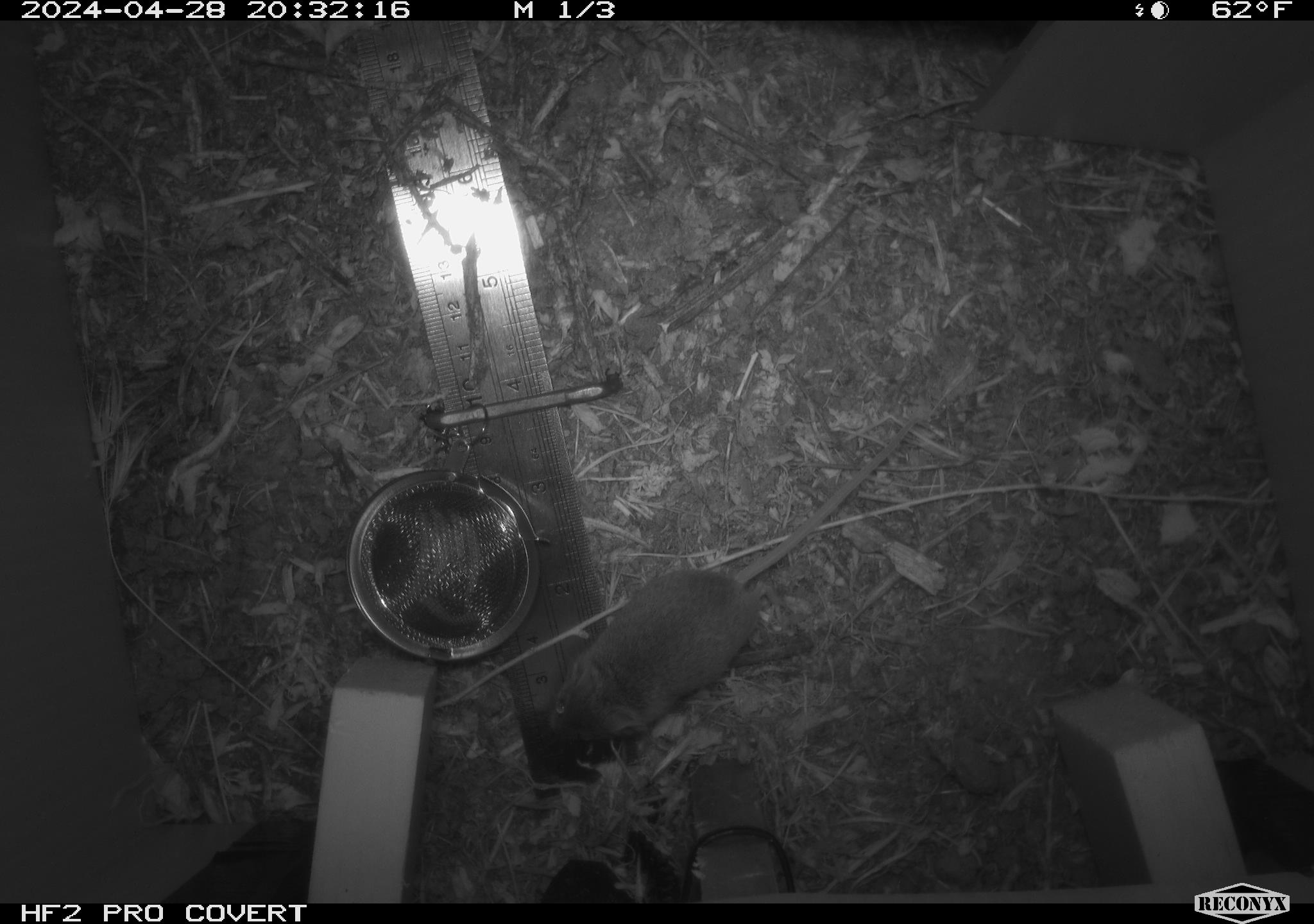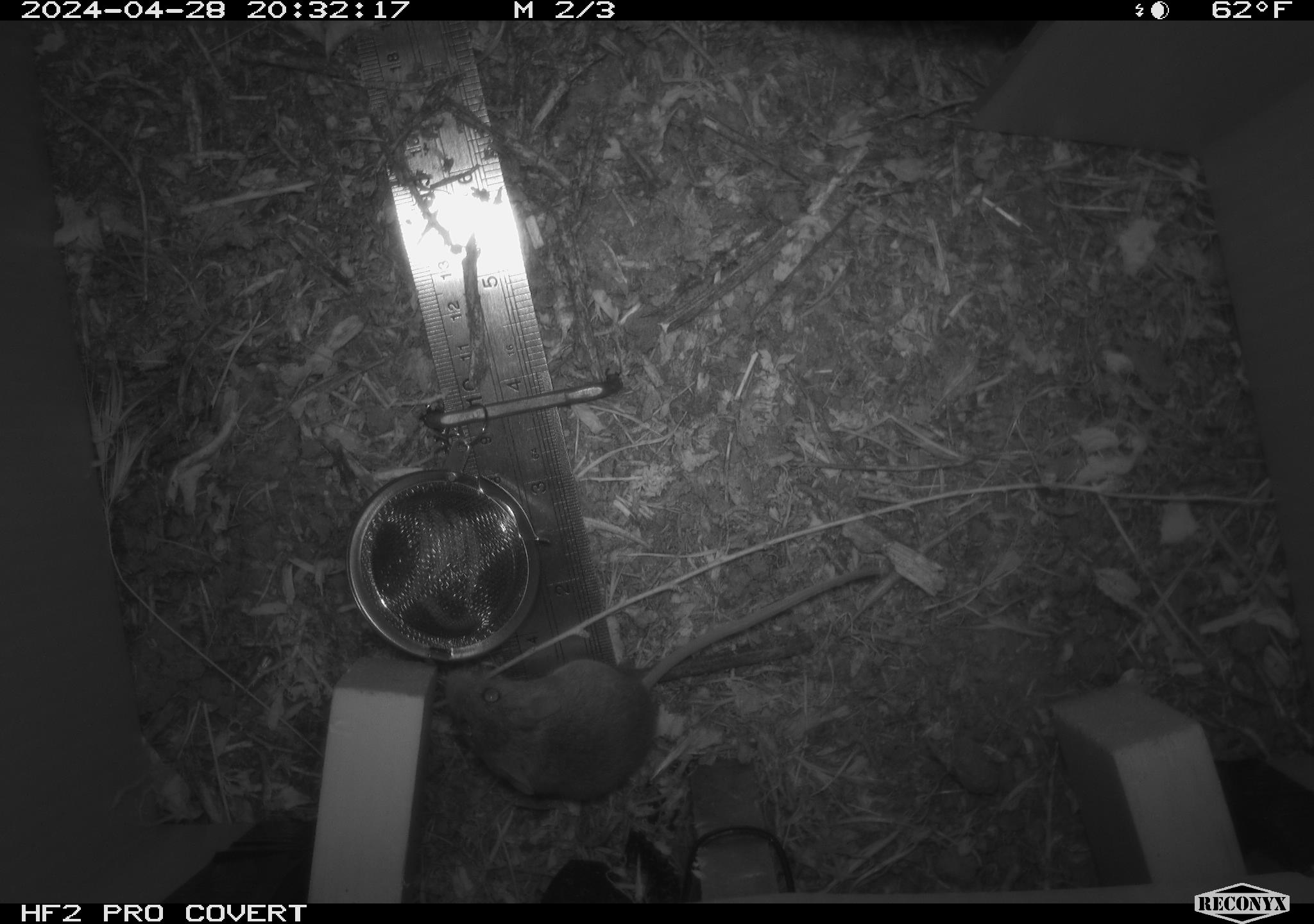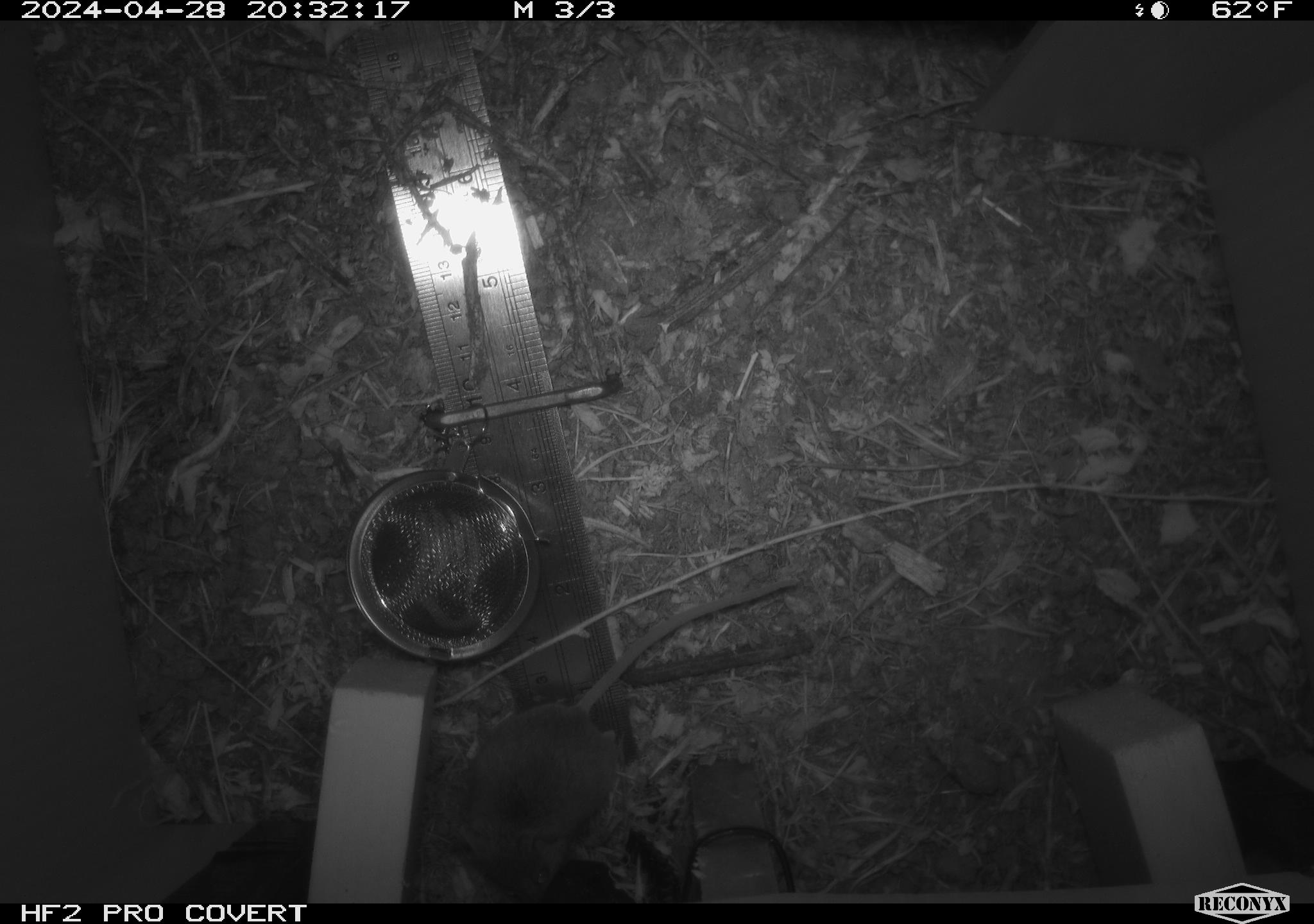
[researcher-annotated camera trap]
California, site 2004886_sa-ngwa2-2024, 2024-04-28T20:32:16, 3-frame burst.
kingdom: Animalia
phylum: Chordata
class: Mammalia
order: Rodentia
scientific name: Rodentia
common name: mouse species